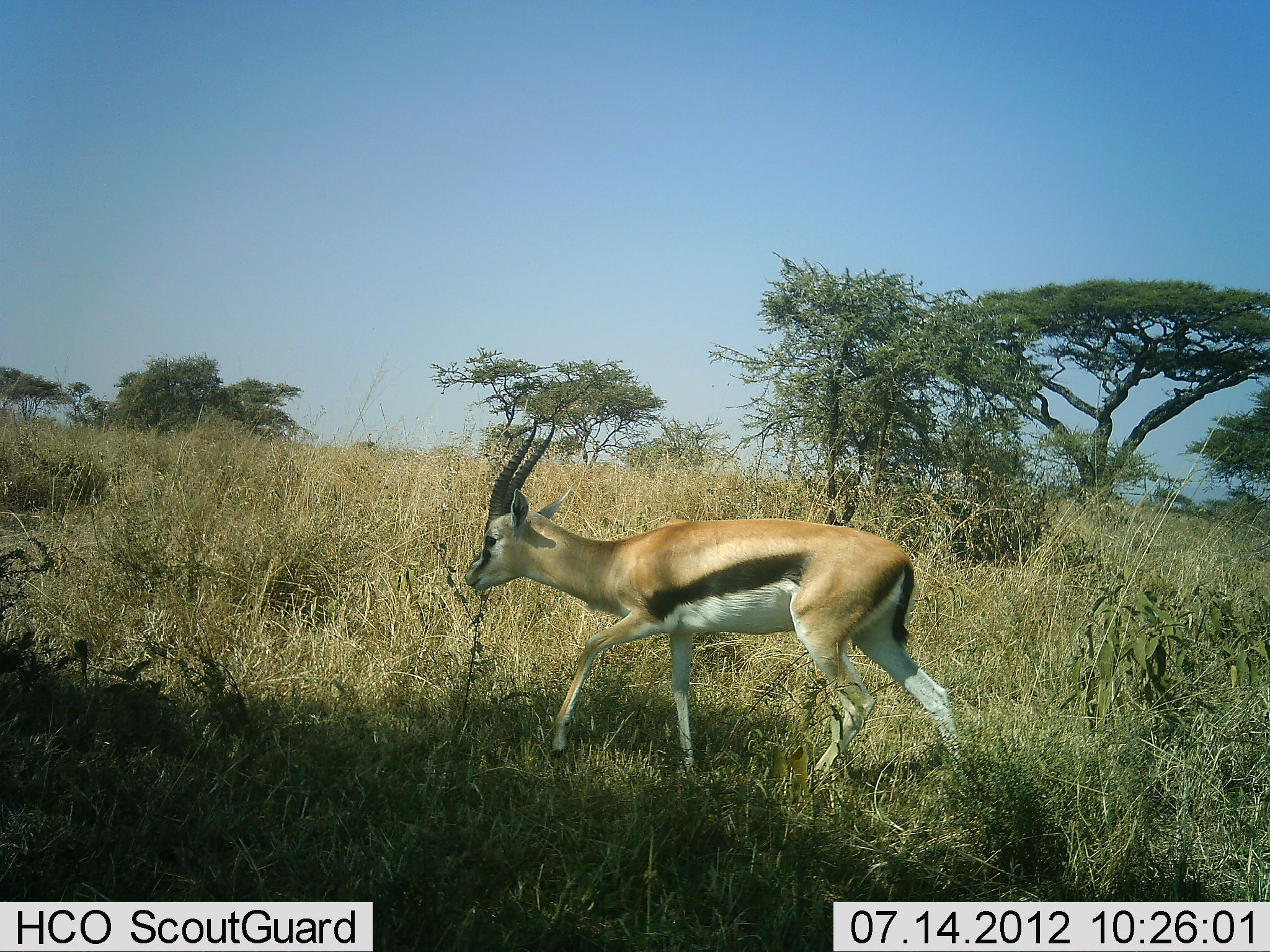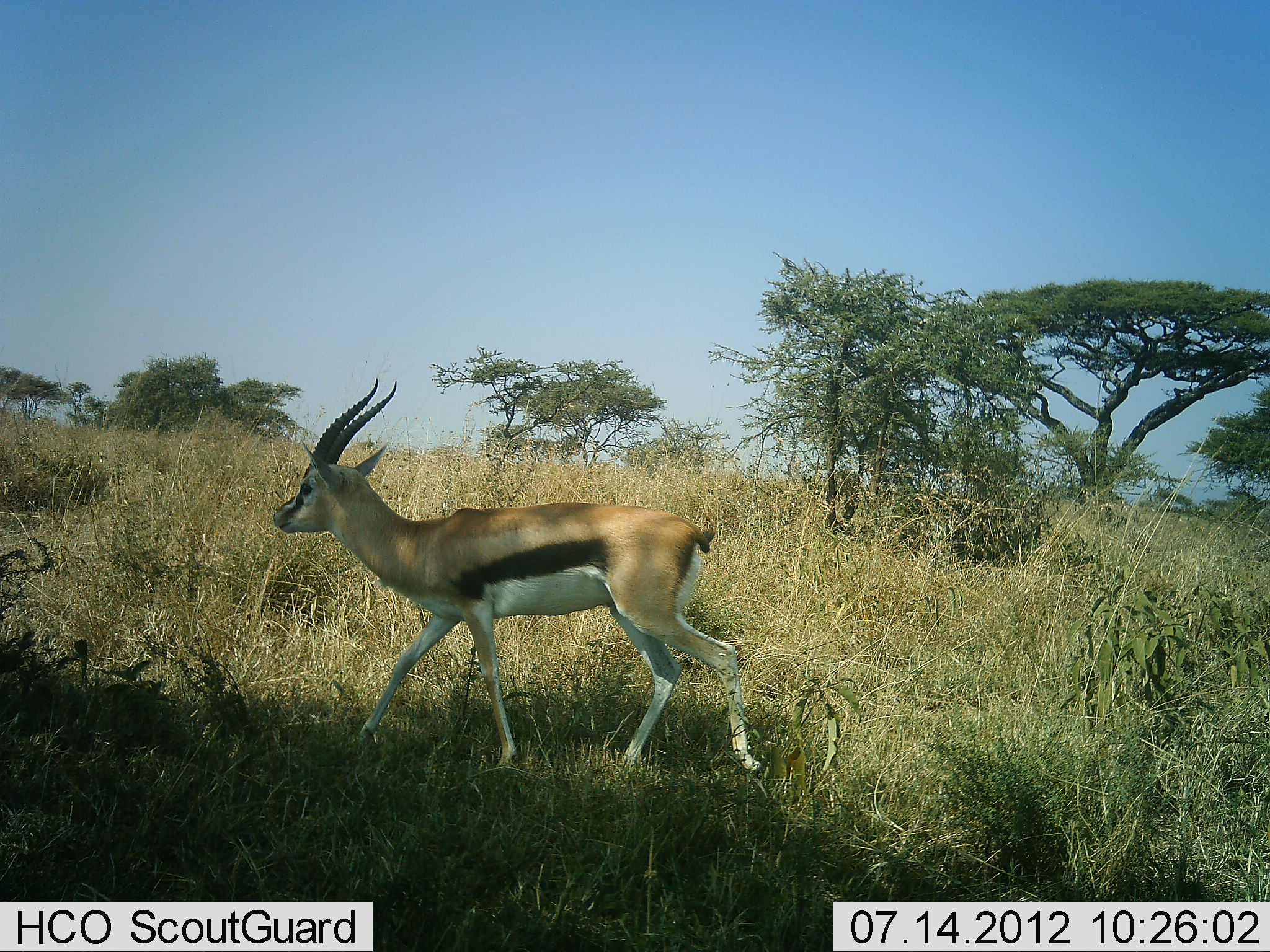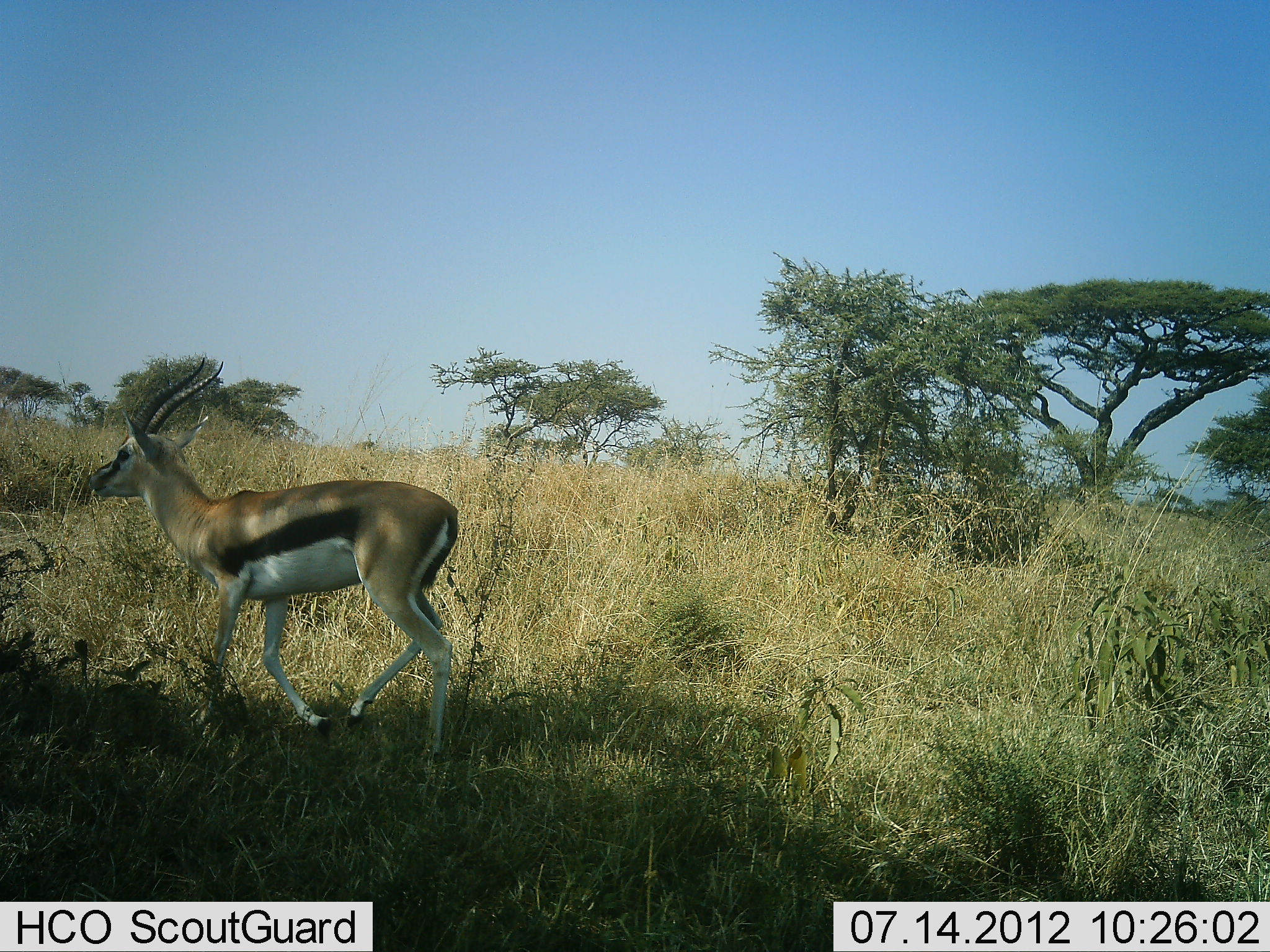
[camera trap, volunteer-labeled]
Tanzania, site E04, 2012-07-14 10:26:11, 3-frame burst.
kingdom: Animalia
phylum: Chordata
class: Mammalia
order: Artiodactyla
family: Bovidae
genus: Eudorcas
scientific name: Eudorcas thomsonii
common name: thomson's gazelle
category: gazellethomsons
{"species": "gazellethomsons (thomson's gazelle) (Eudorcas thomsonii)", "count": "1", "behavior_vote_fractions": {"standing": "10%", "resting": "0%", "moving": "100%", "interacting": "0%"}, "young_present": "0%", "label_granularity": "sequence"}